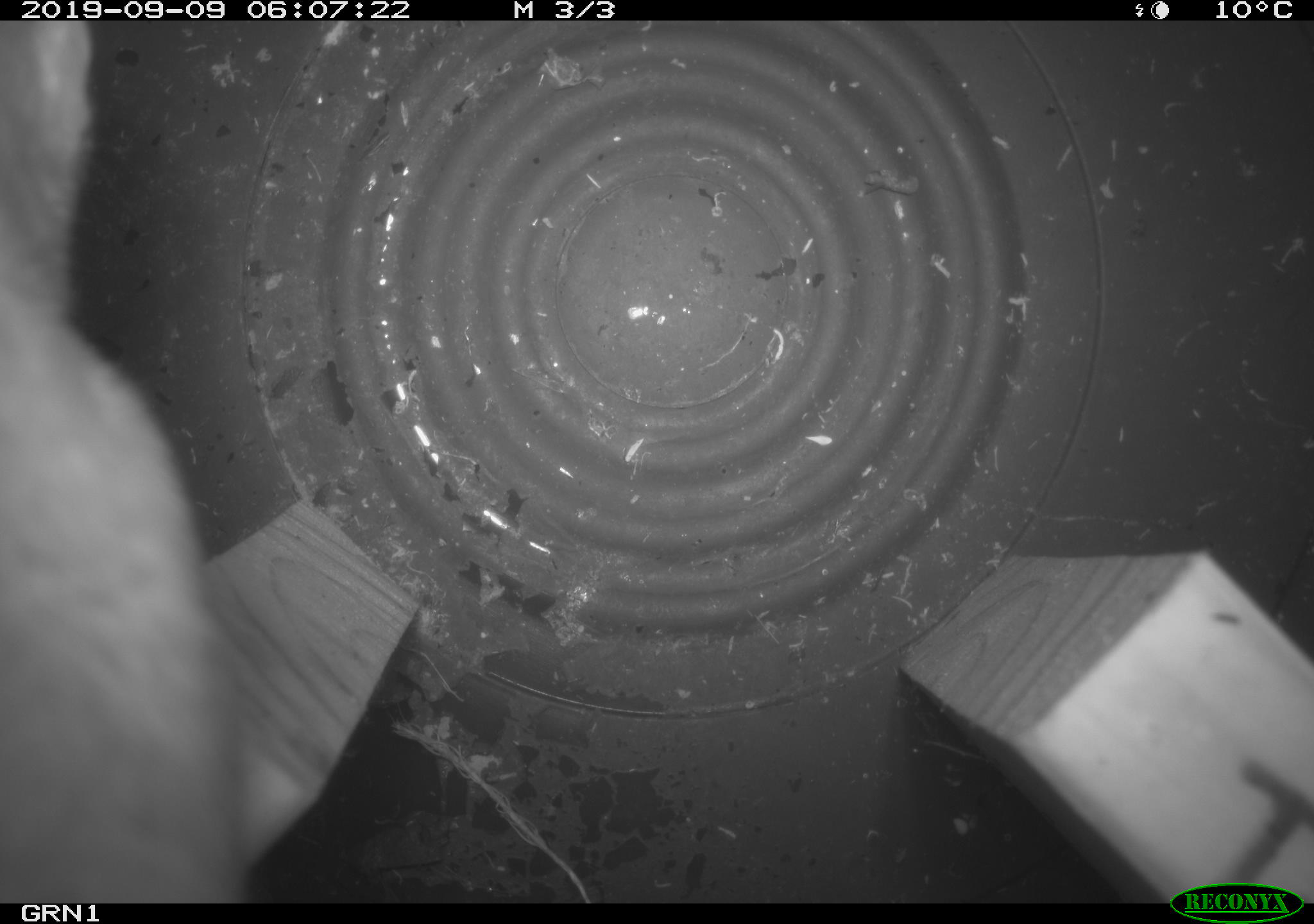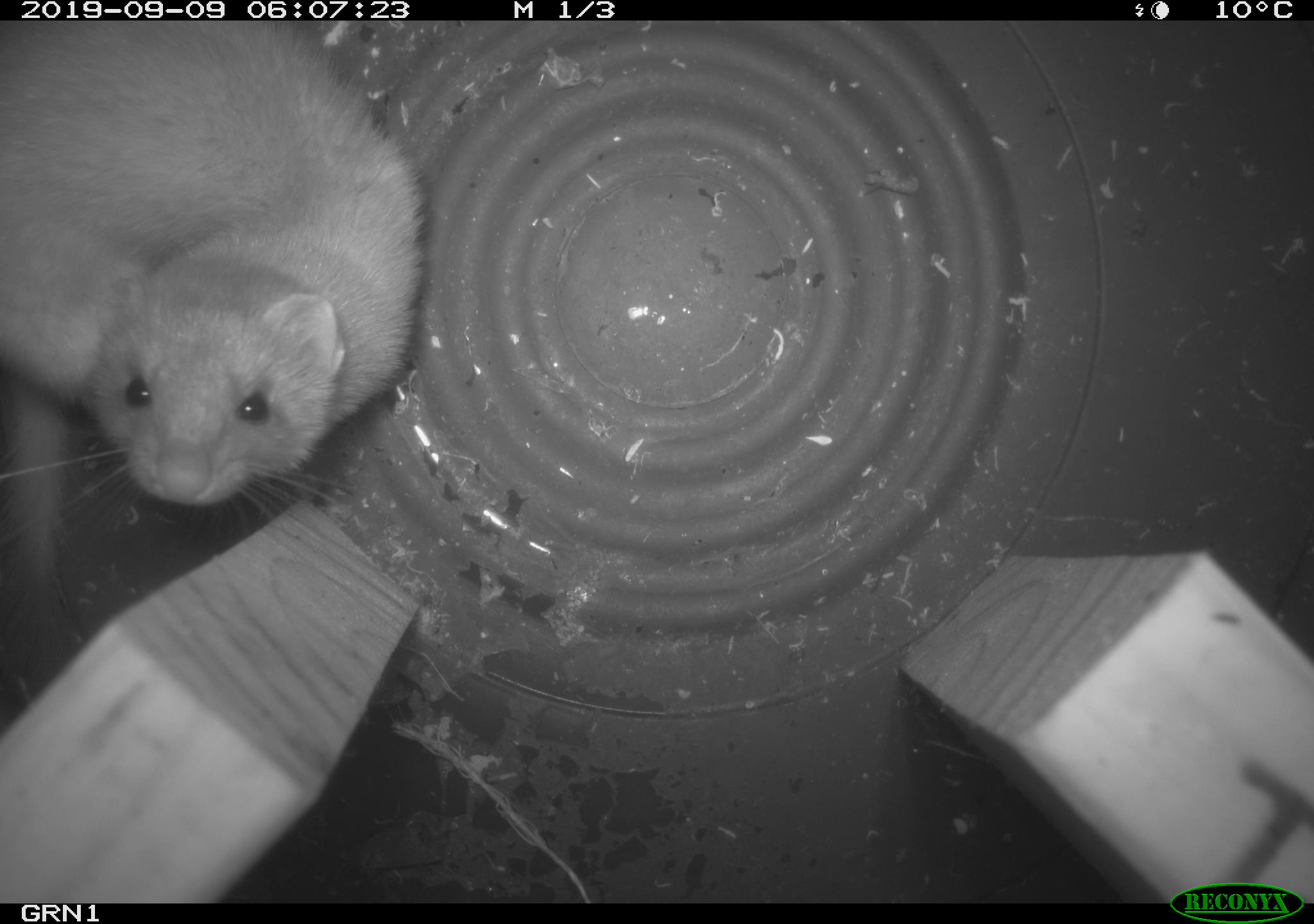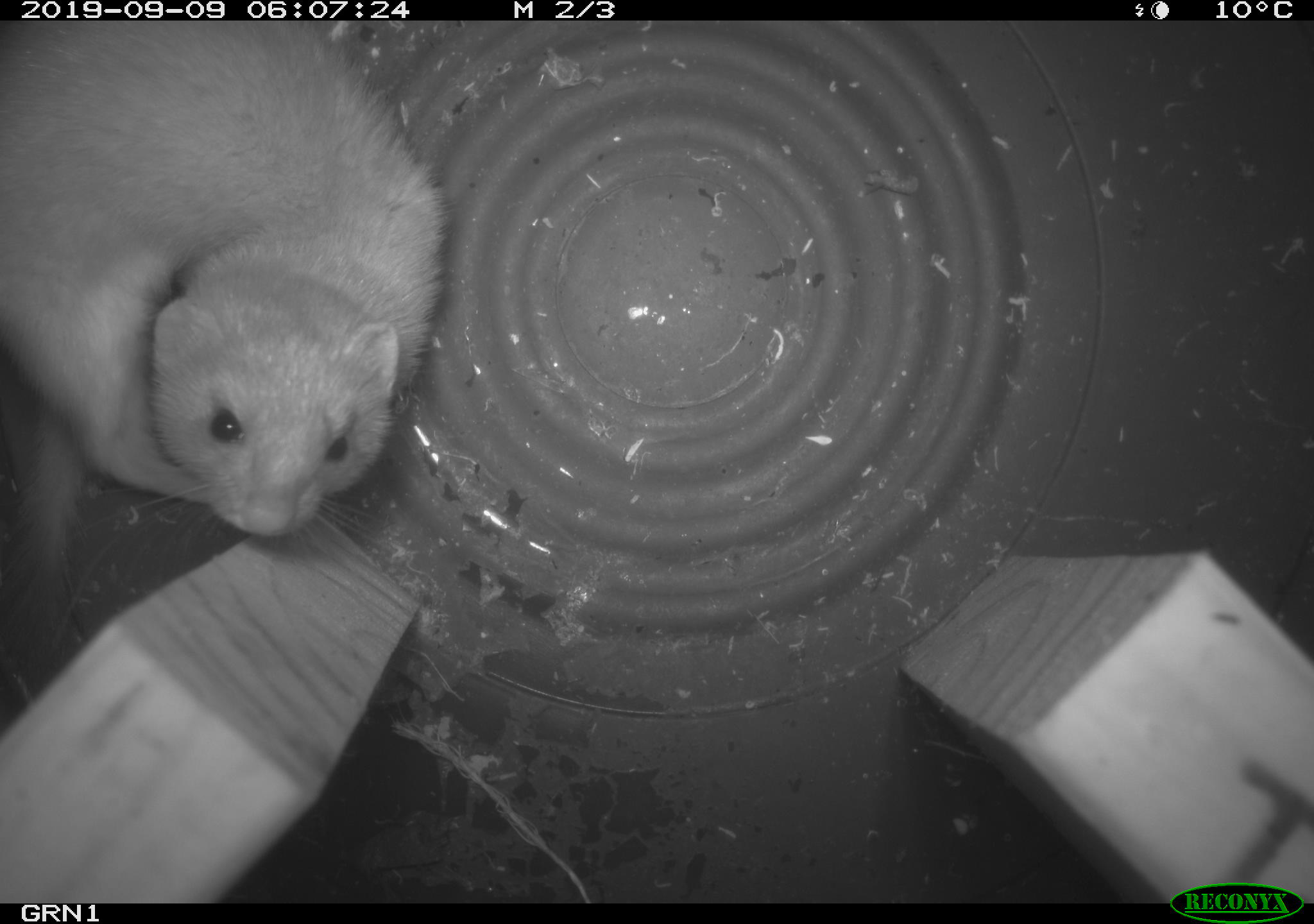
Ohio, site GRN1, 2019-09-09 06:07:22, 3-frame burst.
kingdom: Animalia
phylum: Chordata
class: Mammalia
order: Carnivora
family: Mustelidae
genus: Neogale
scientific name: Neogale frenata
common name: long-tailed weasel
Long-tailed weasel (Neogale frenata).